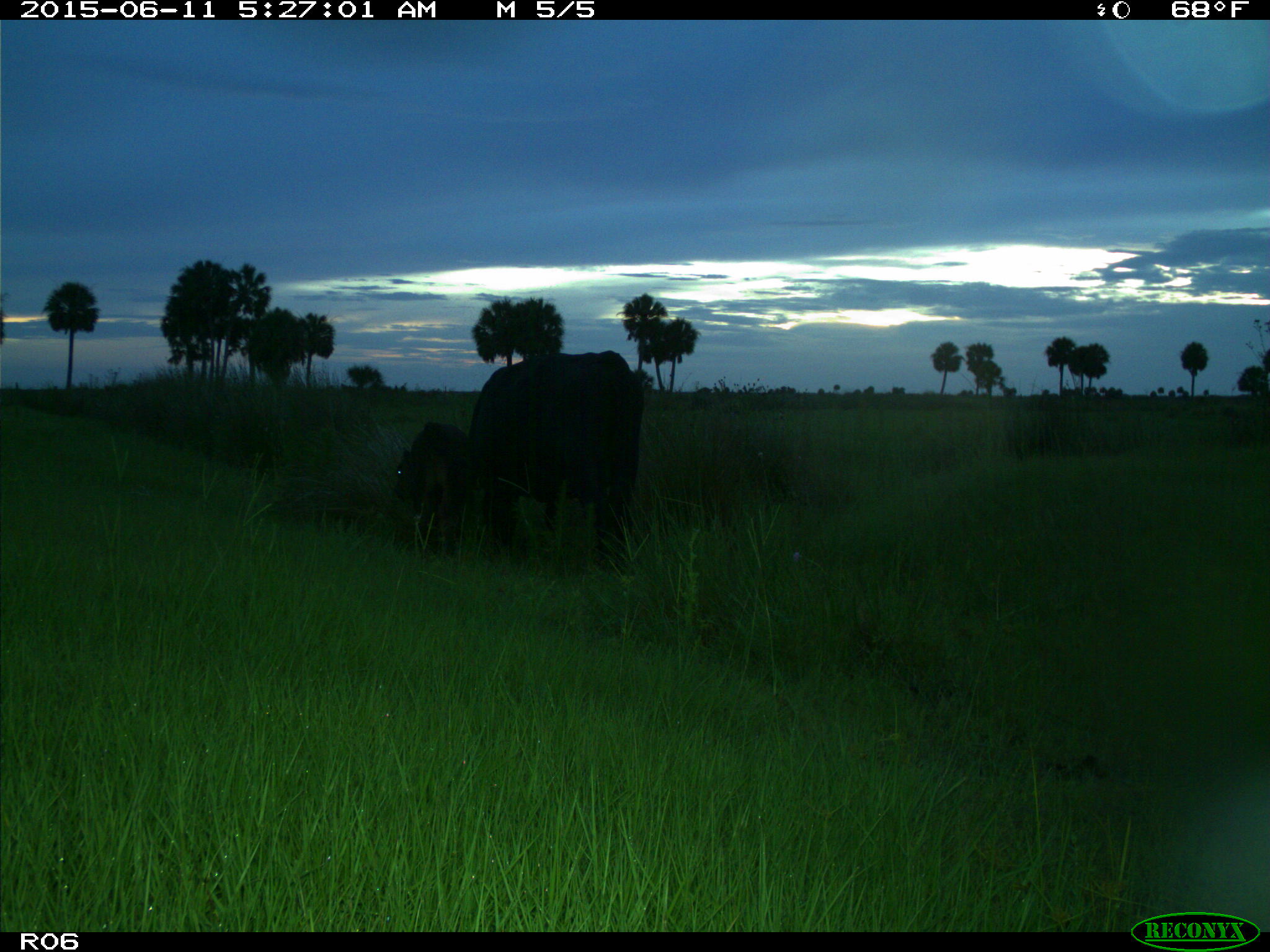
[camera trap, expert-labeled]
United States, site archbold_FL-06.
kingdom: Animalia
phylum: Chordata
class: Mammalia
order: Artiodactyla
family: Bovidae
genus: Bos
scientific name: Bos taurus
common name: domestic cow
Bos taurus (domestic cow).